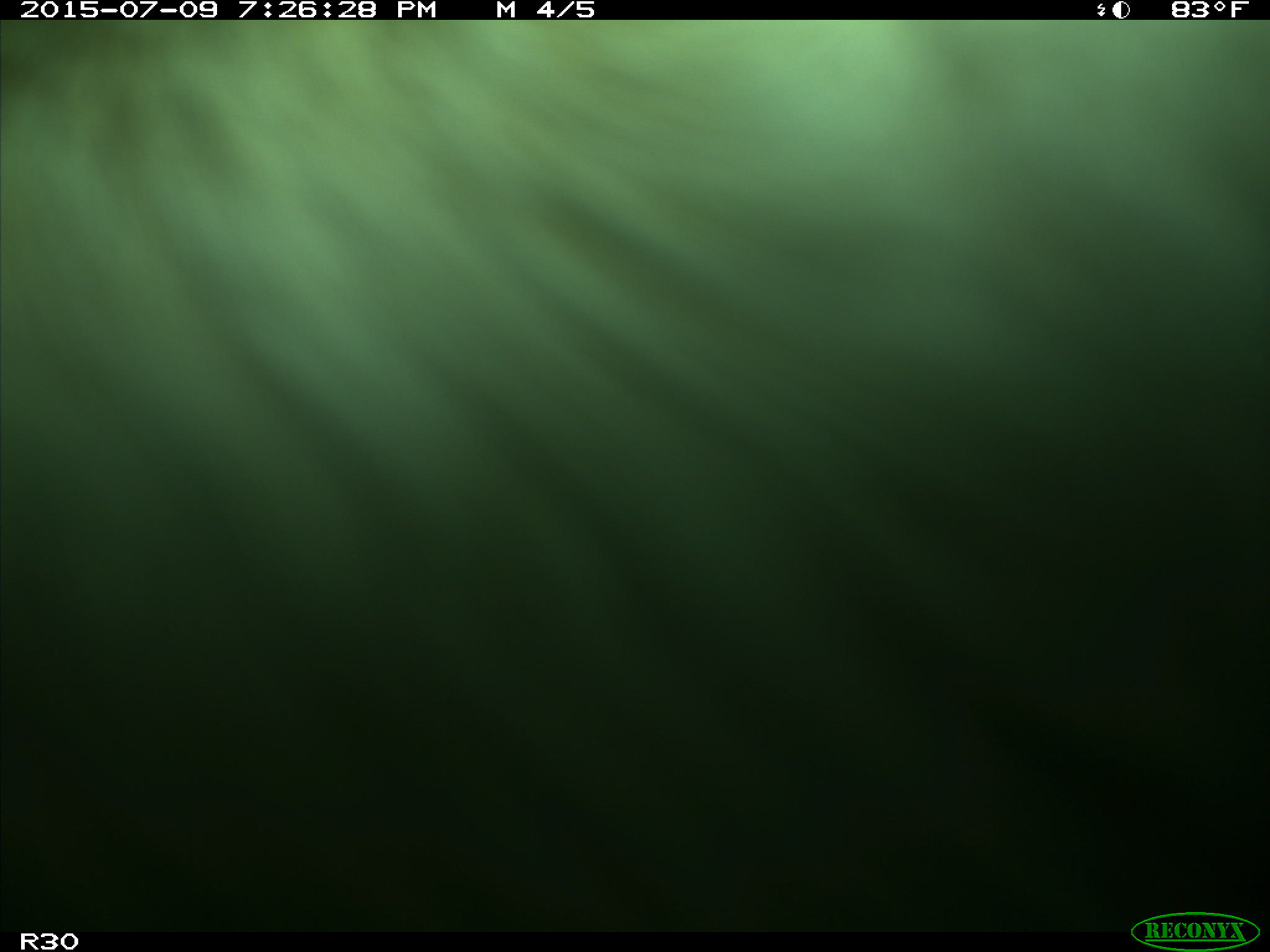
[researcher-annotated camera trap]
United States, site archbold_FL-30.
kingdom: Animalia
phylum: Chordata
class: Mammalia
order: Artiodactyla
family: Bovidae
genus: Bos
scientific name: Bos taurus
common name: domestic cow